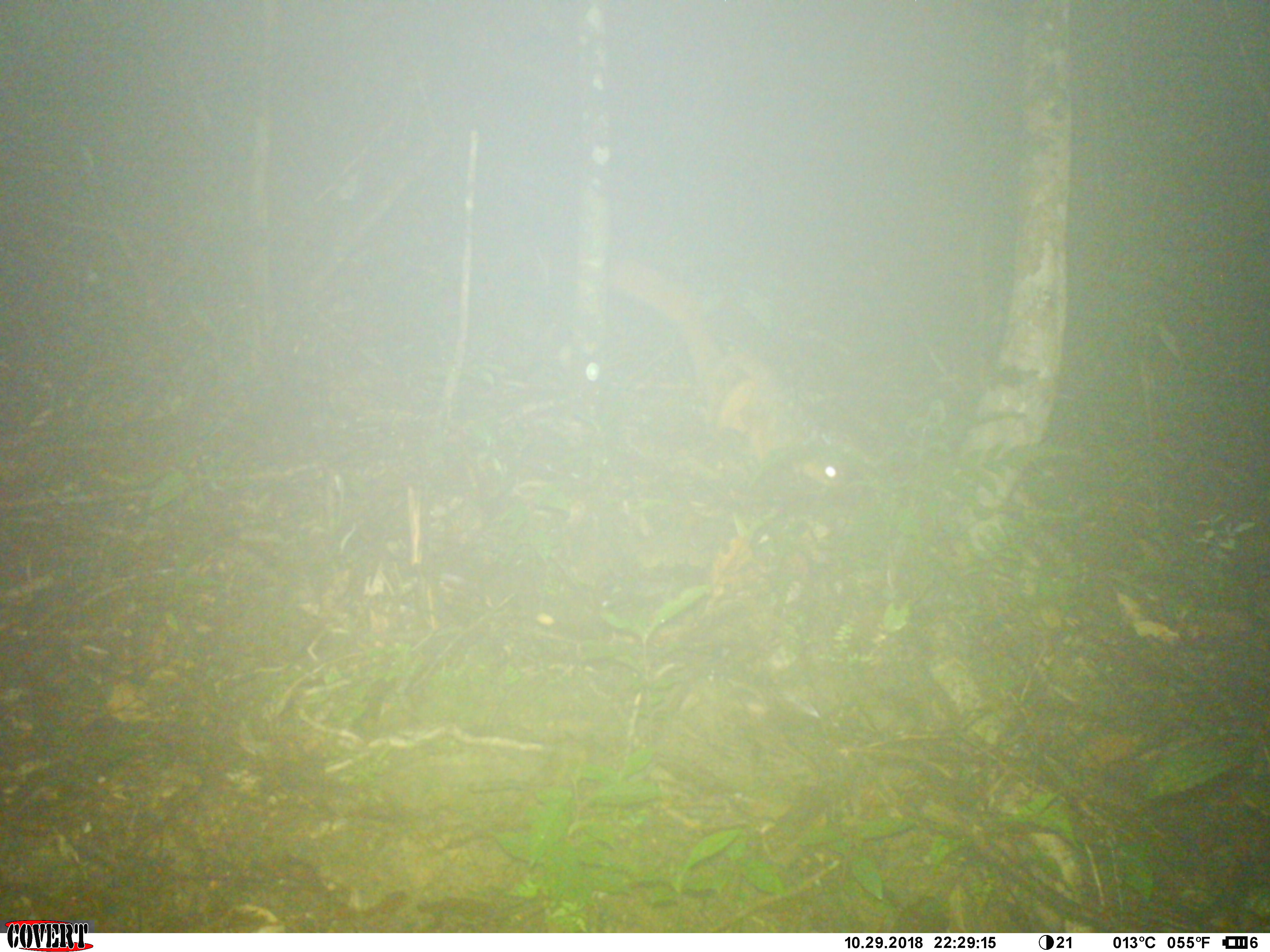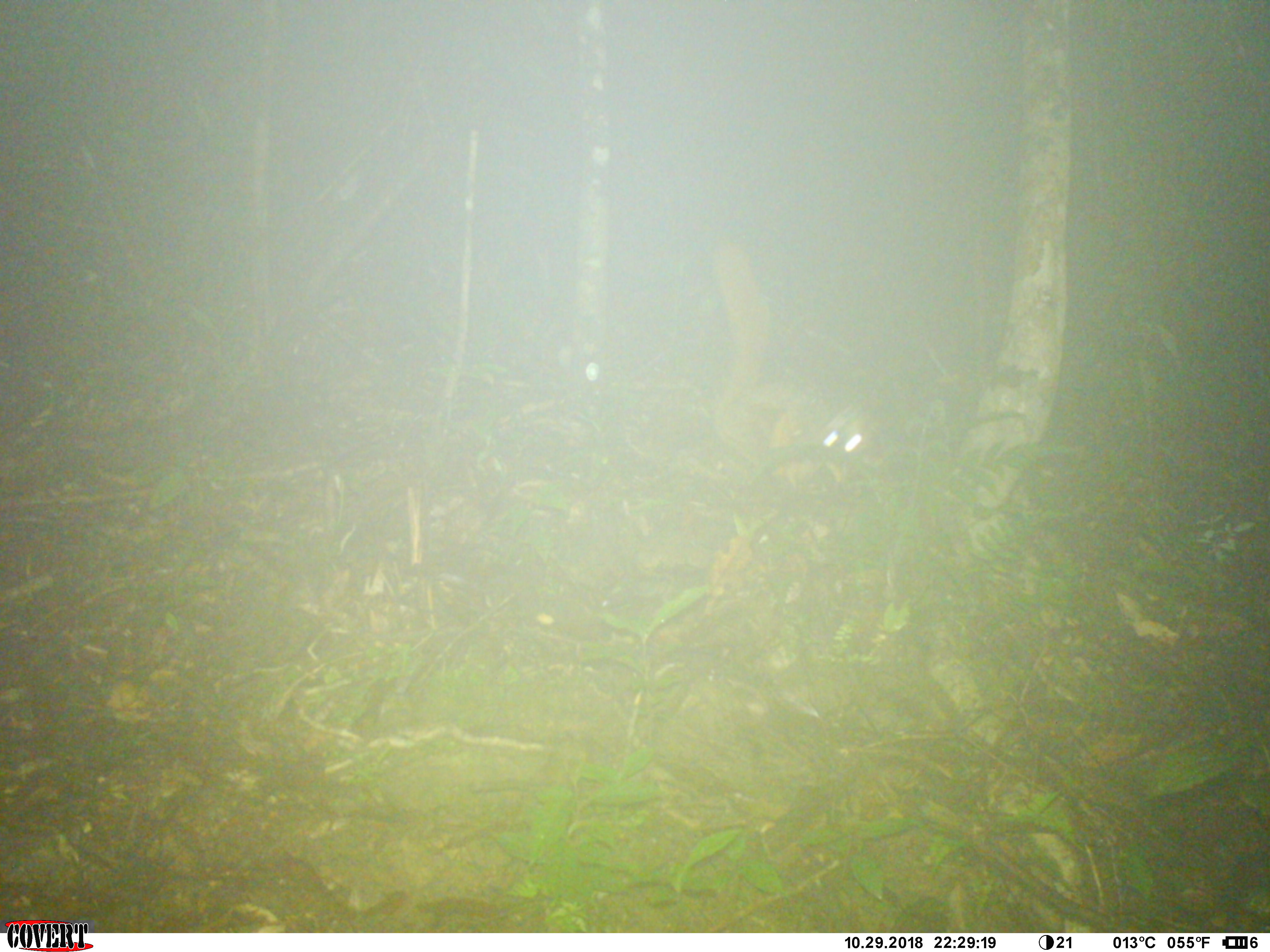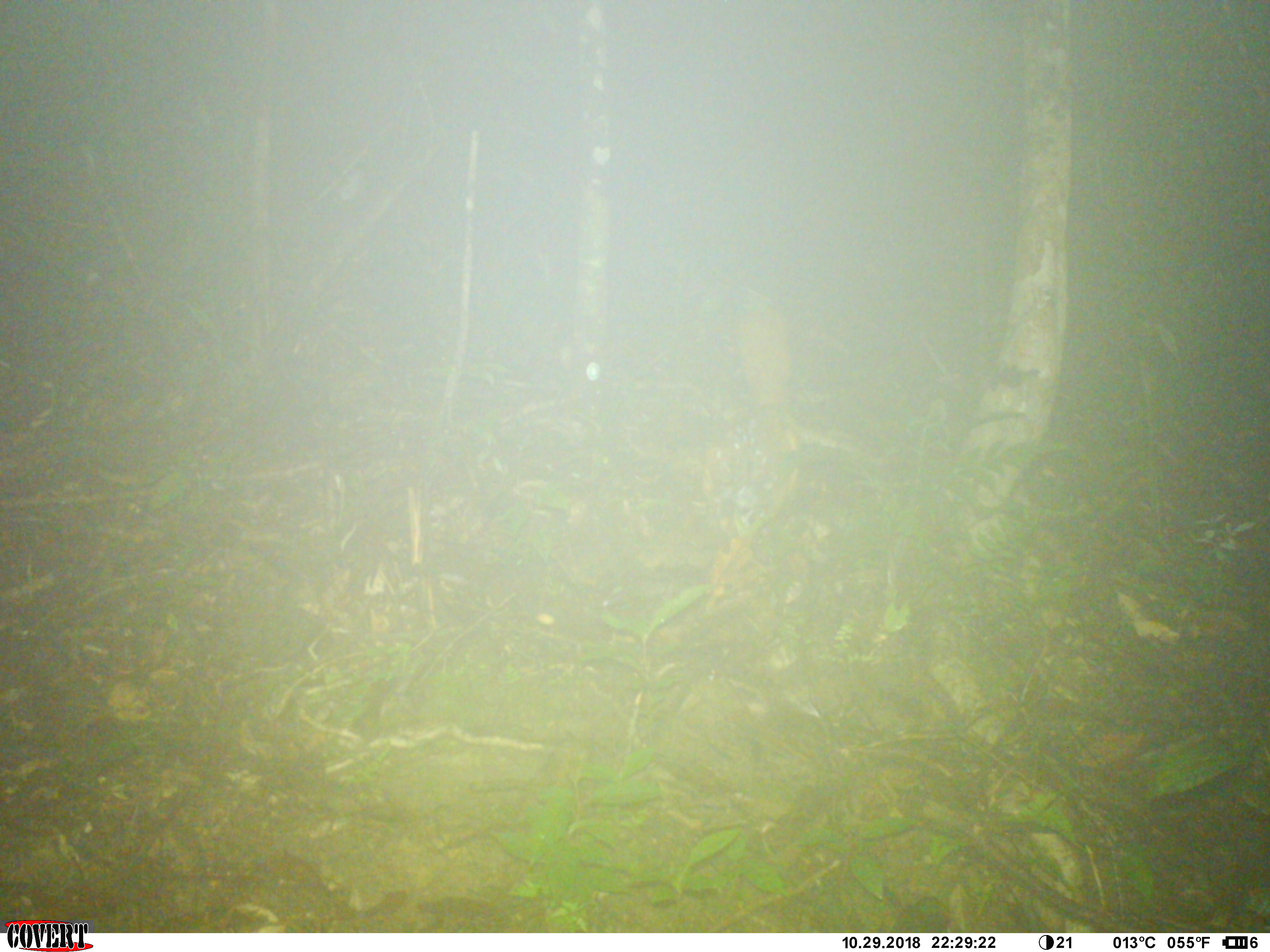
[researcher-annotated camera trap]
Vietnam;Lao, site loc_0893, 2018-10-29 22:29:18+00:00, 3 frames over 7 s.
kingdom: Animalia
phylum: Chordata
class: Mammalia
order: Rodentia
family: Sciuridae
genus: Petaurista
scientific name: Petaurista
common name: giant flying squirrel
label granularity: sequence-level